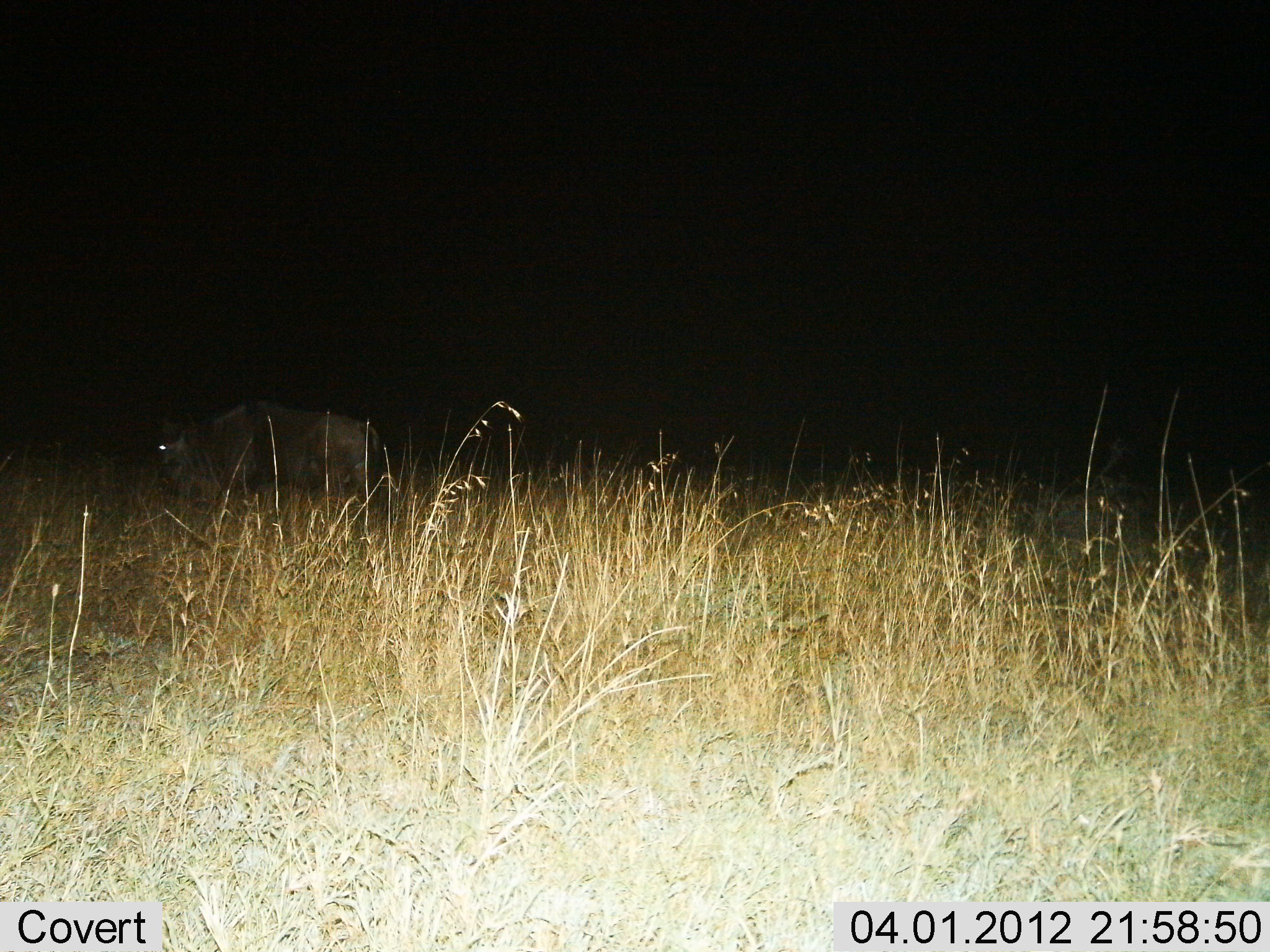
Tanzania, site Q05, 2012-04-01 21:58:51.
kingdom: Animalia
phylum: Chordata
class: Mammalia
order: Artiodactyla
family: Bovidae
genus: Connochaetes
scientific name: Connochaetes taurinus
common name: blue wildebeest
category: wildebeest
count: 1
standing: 47%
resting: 0%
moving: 47%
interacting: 0%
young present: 0%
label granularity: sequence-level